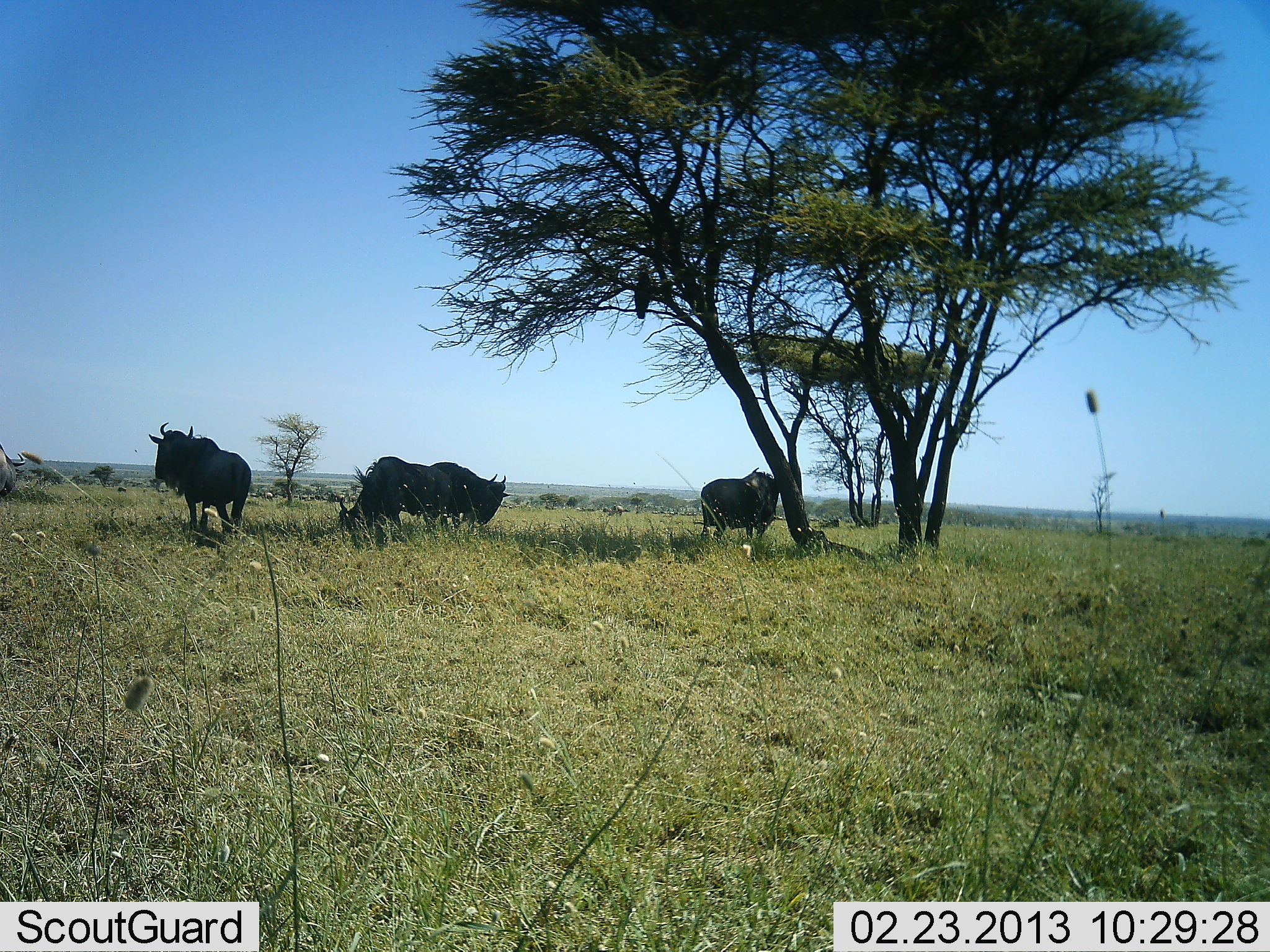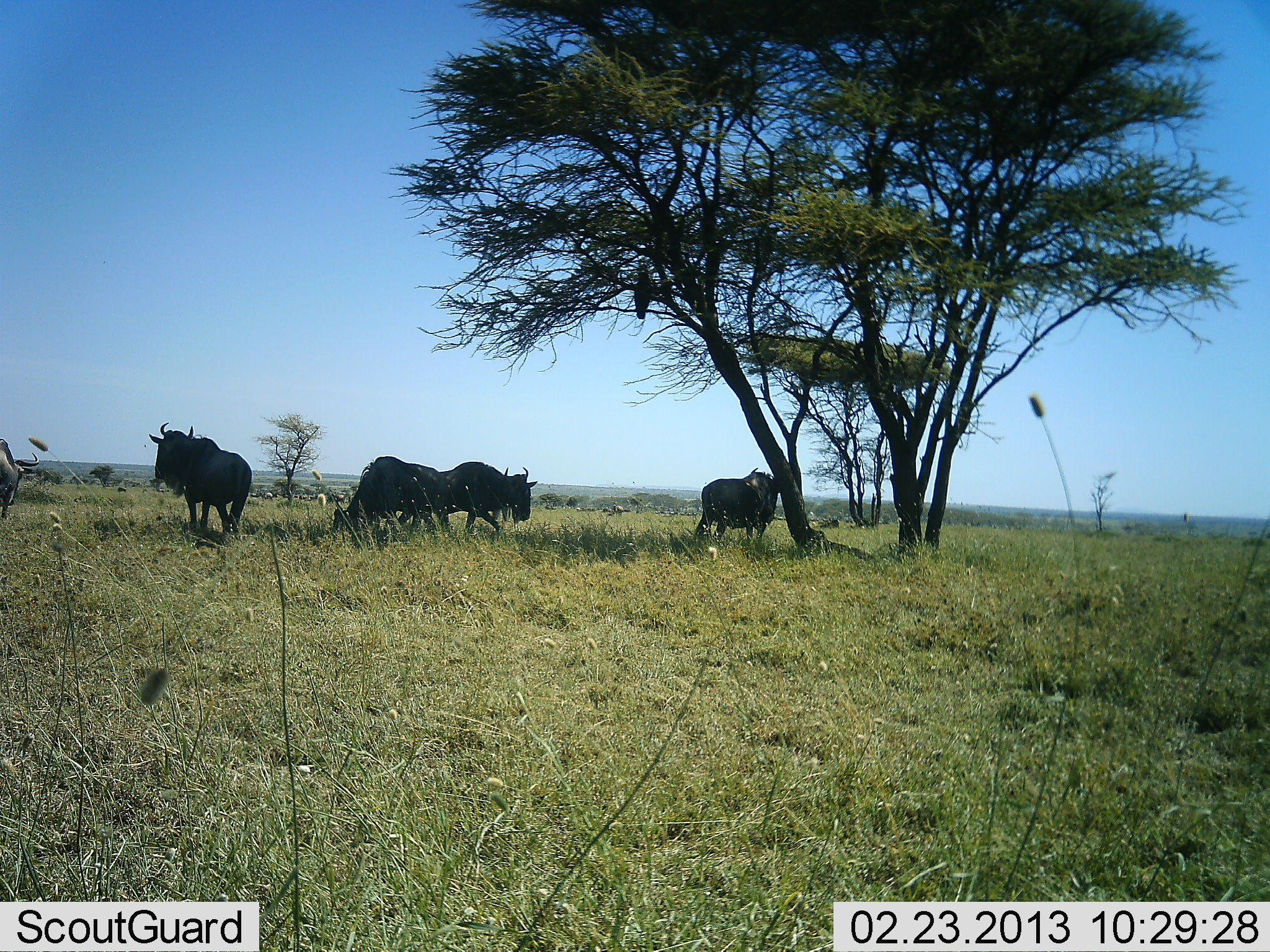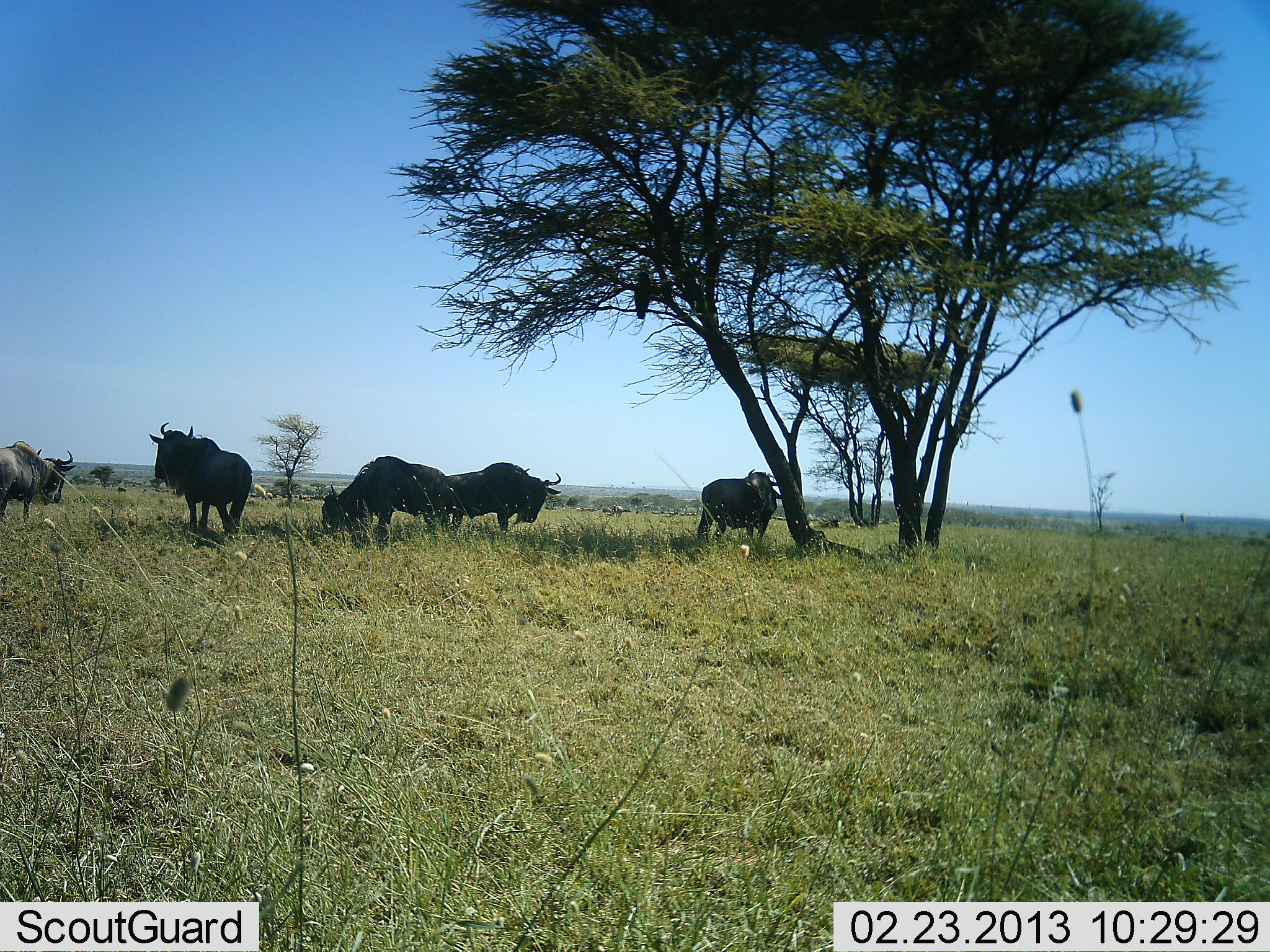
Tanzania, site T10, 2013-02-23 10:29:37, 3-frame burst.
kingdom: Animalia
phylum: Chordata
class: Mammalia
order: Artiodactyla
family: Bovidae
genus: Connochaetes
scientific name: Connochaetes taurinus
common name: blue wildebeest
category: wildebeest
Wildebeest (blue wildebeest) (Connochaetes taurinus), count 5. Behavior (volunteer vote fractions): standing 70%, resting 18%, moving 55%, interacting 9%. Young present (vote fraction): 0%. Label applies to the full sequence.